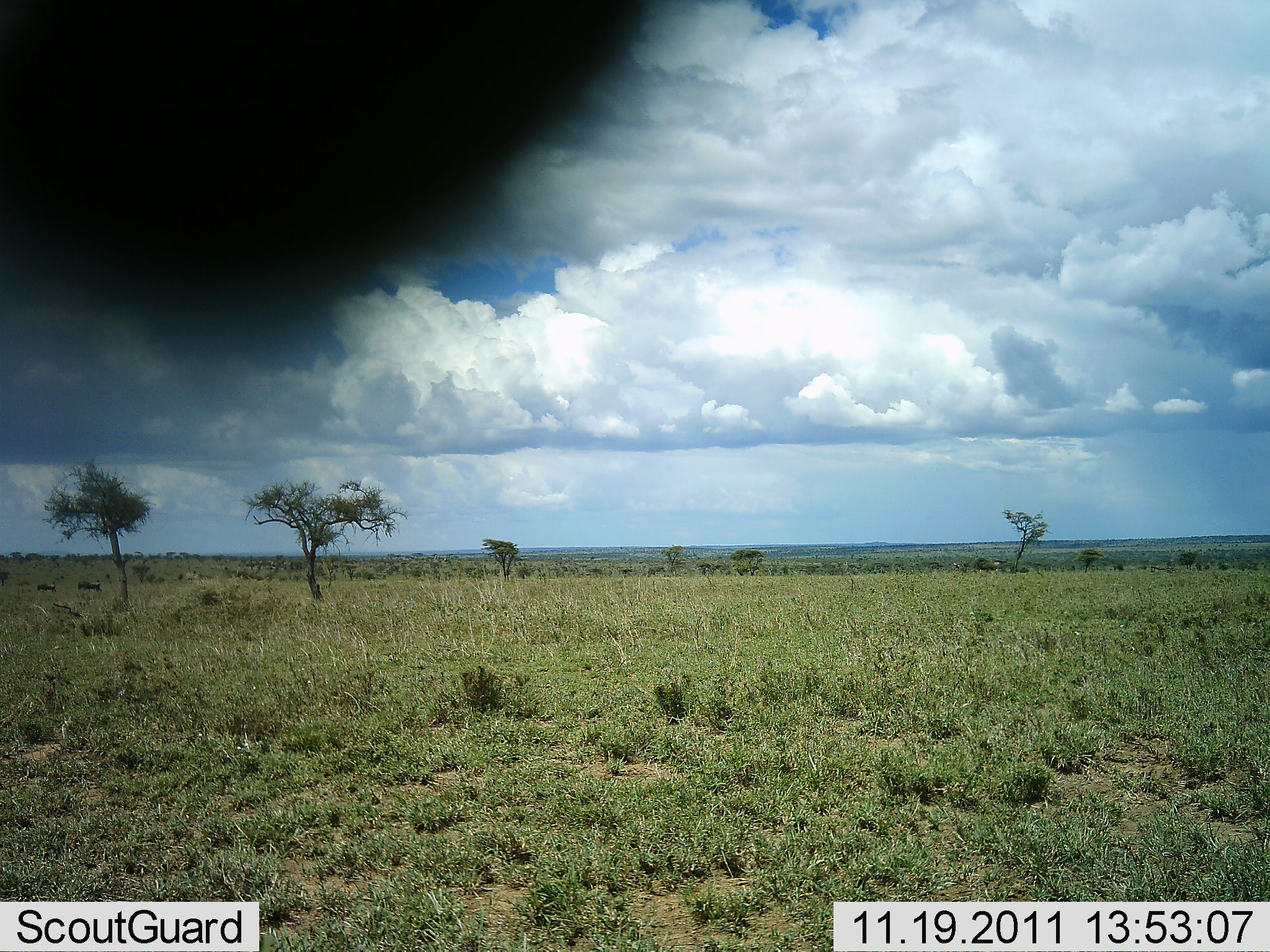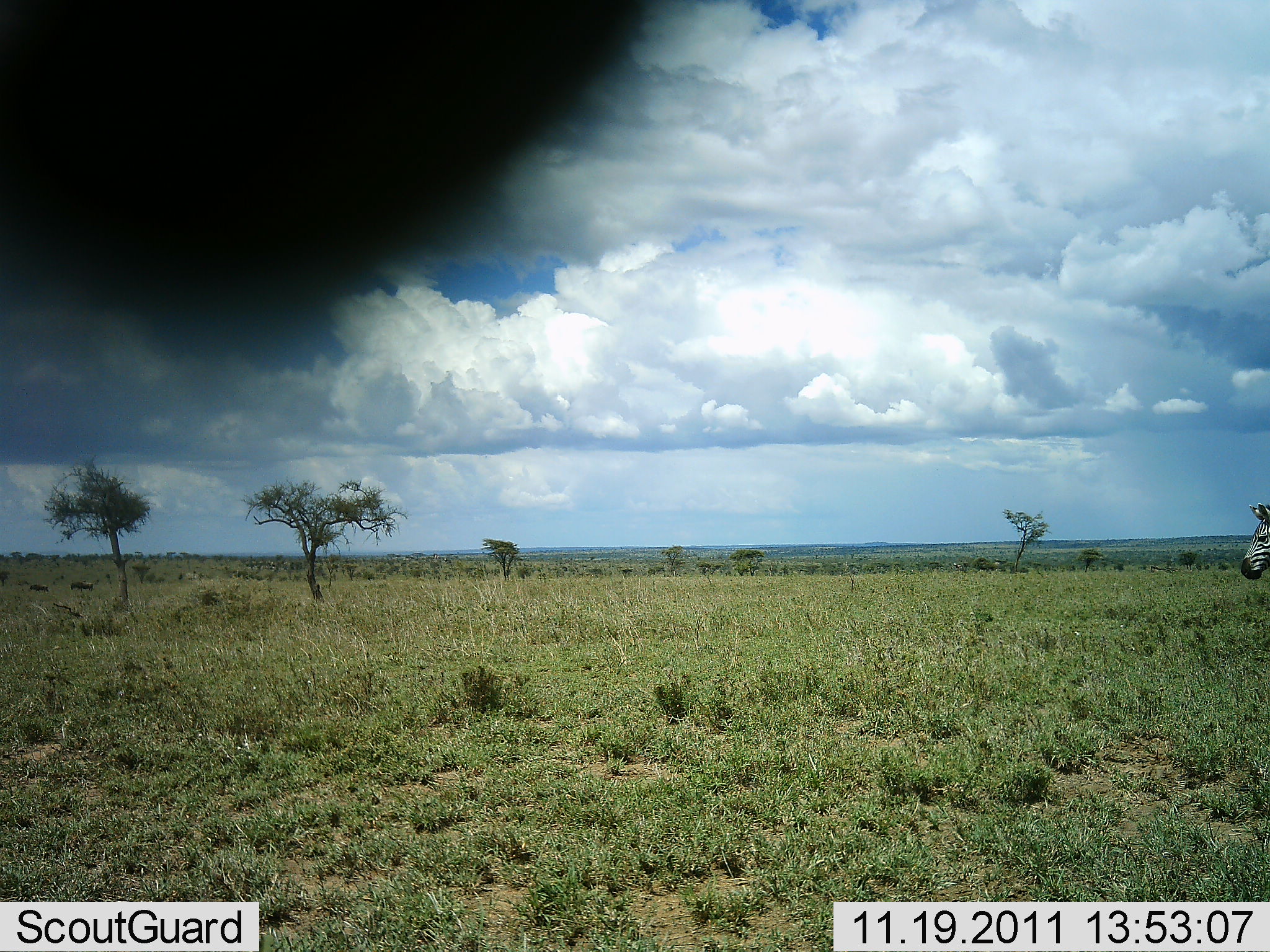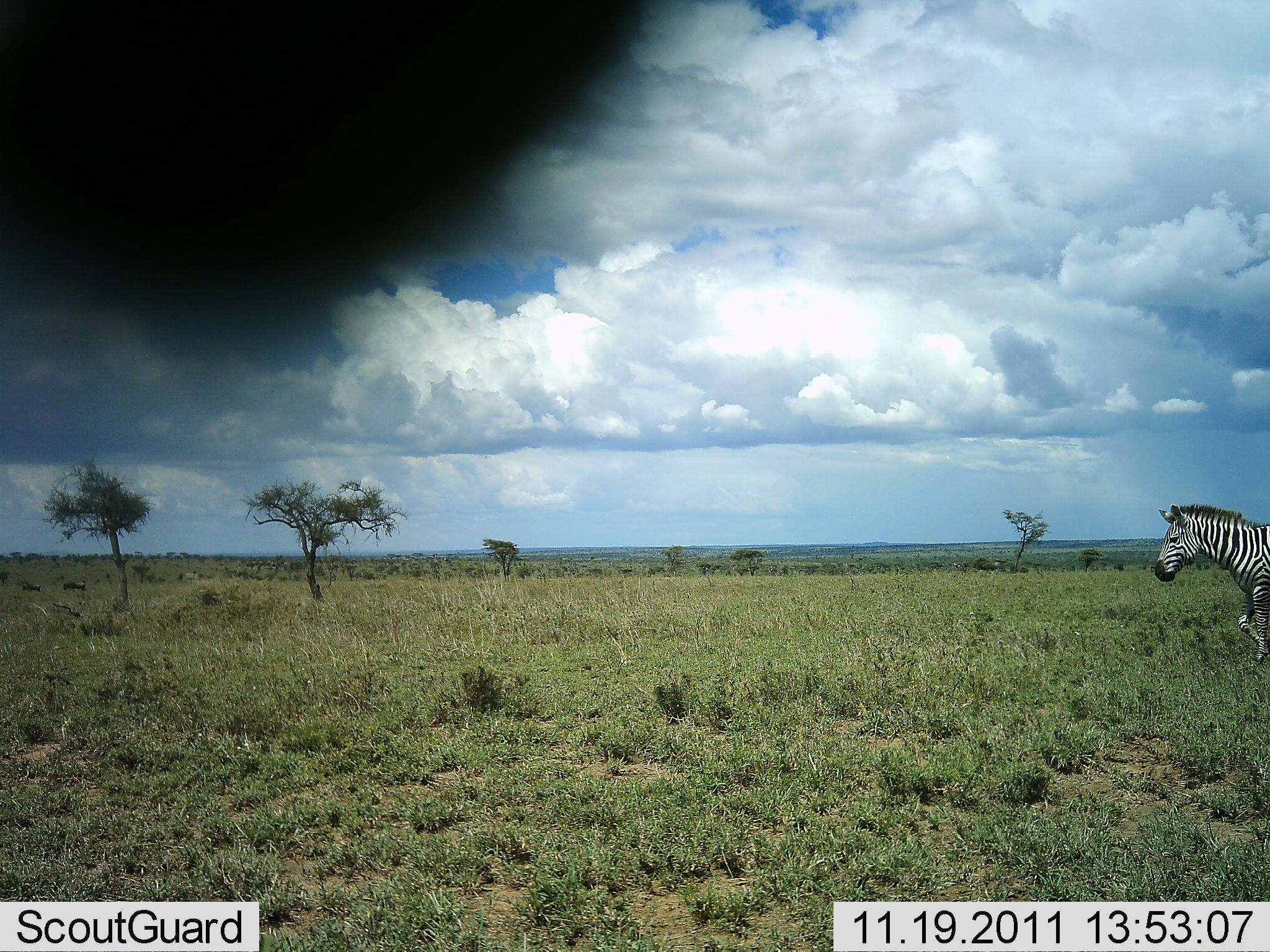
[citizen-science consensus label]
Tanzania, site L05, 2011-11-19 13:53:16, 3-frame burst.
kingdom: Animalia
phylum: Chordata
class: Mammalia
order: Perissodactyla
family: Equidae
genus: Equus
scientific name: Equus quagga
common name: plains zebra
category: zebra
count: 1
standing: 0%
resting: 0%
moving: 100%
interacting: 0%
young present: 0%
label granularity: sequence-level